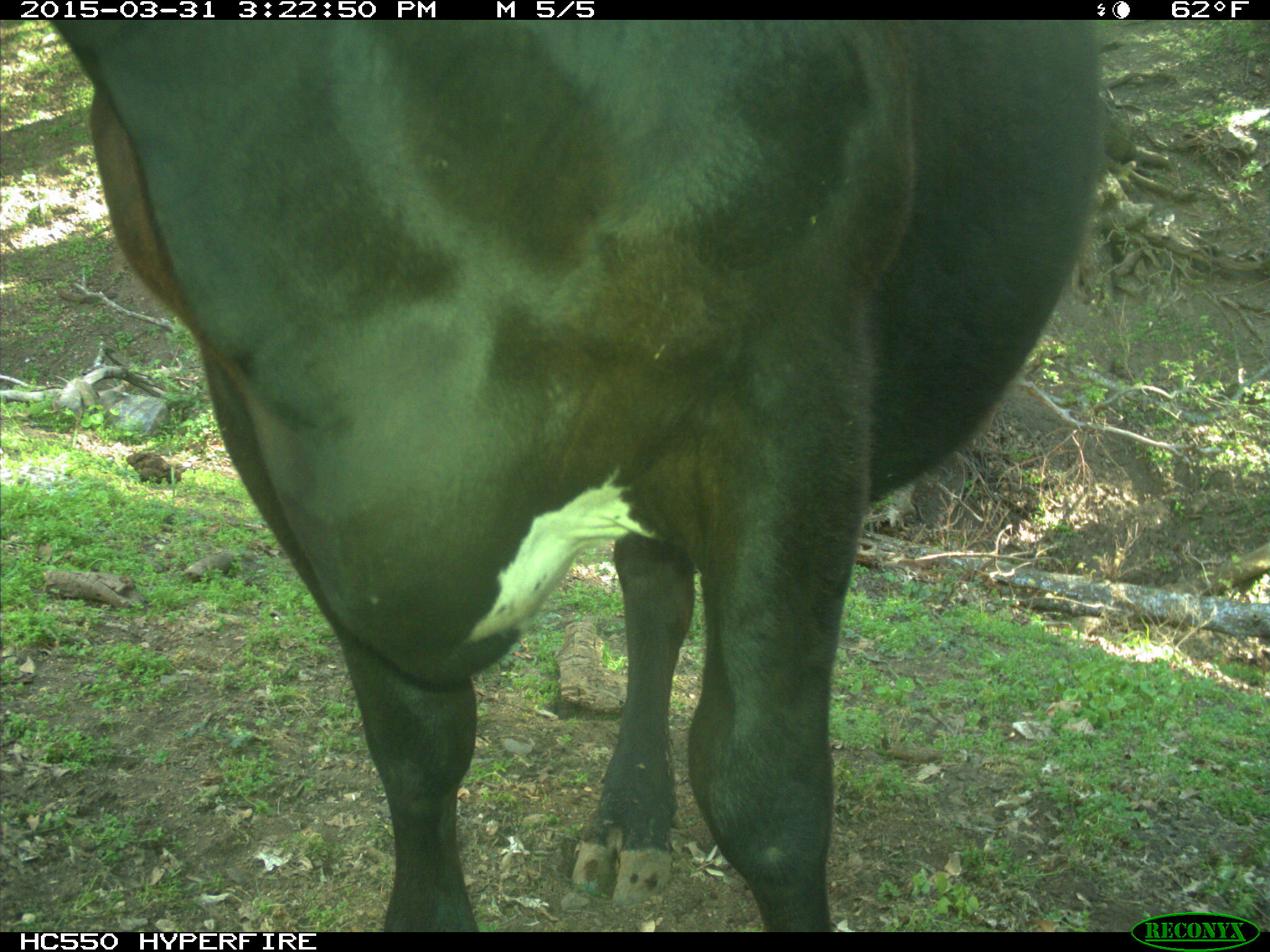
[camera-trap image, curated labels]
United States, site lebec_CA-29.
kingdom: Animalia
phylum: Chordata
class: Mammalia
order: Artiodactyla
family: Bovidae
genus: Bos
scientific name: Bos taurus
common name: domestic cow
Bos taurus (domestic cow).